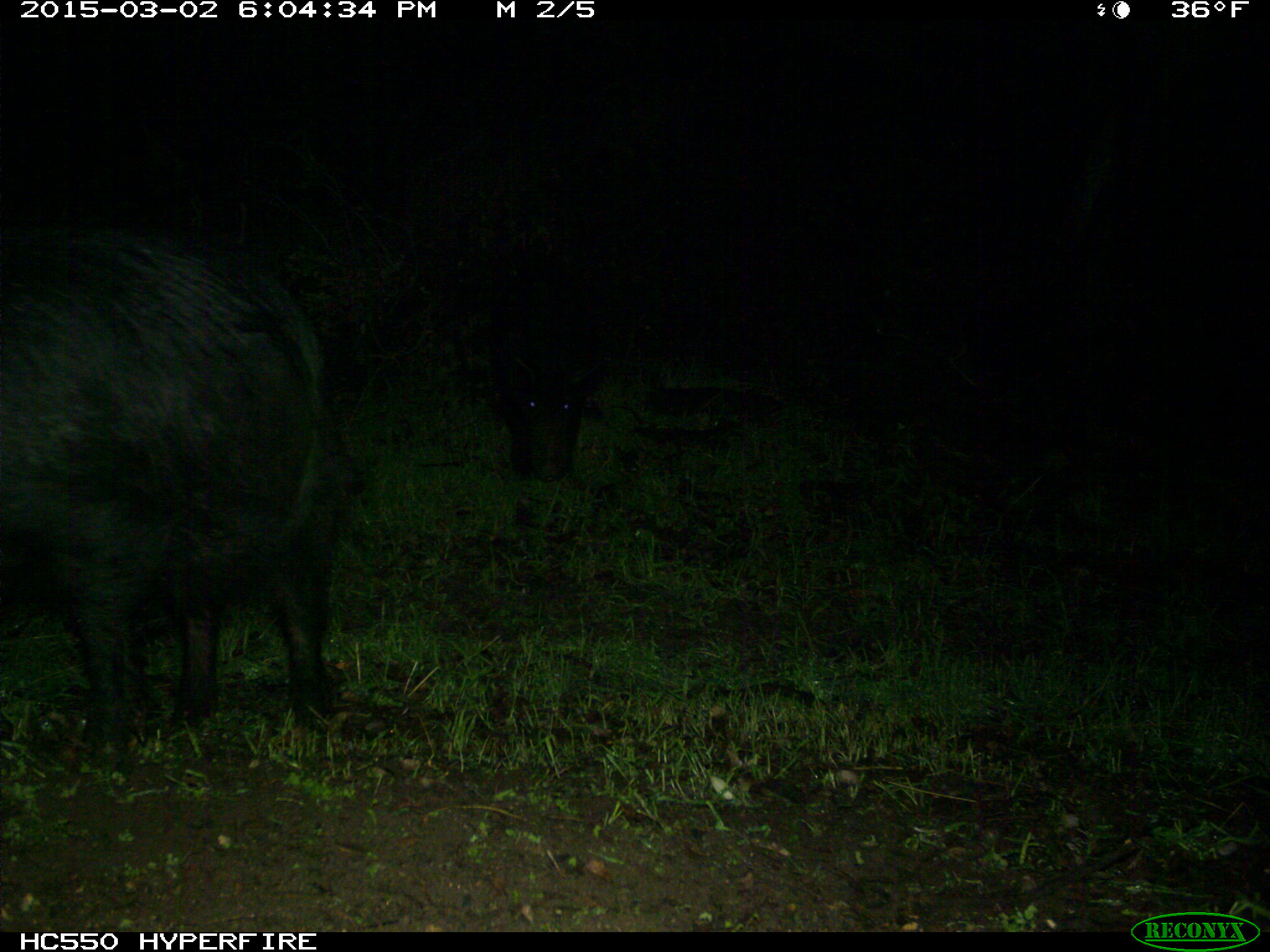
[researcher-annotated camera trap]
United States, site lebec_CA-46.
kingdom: Animalia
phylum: Chordata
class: Mammalia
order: Artiodactyla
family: Suidae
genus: Sus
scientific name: Sus scrofa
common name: wild boar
Sus scrofa (wild boar).